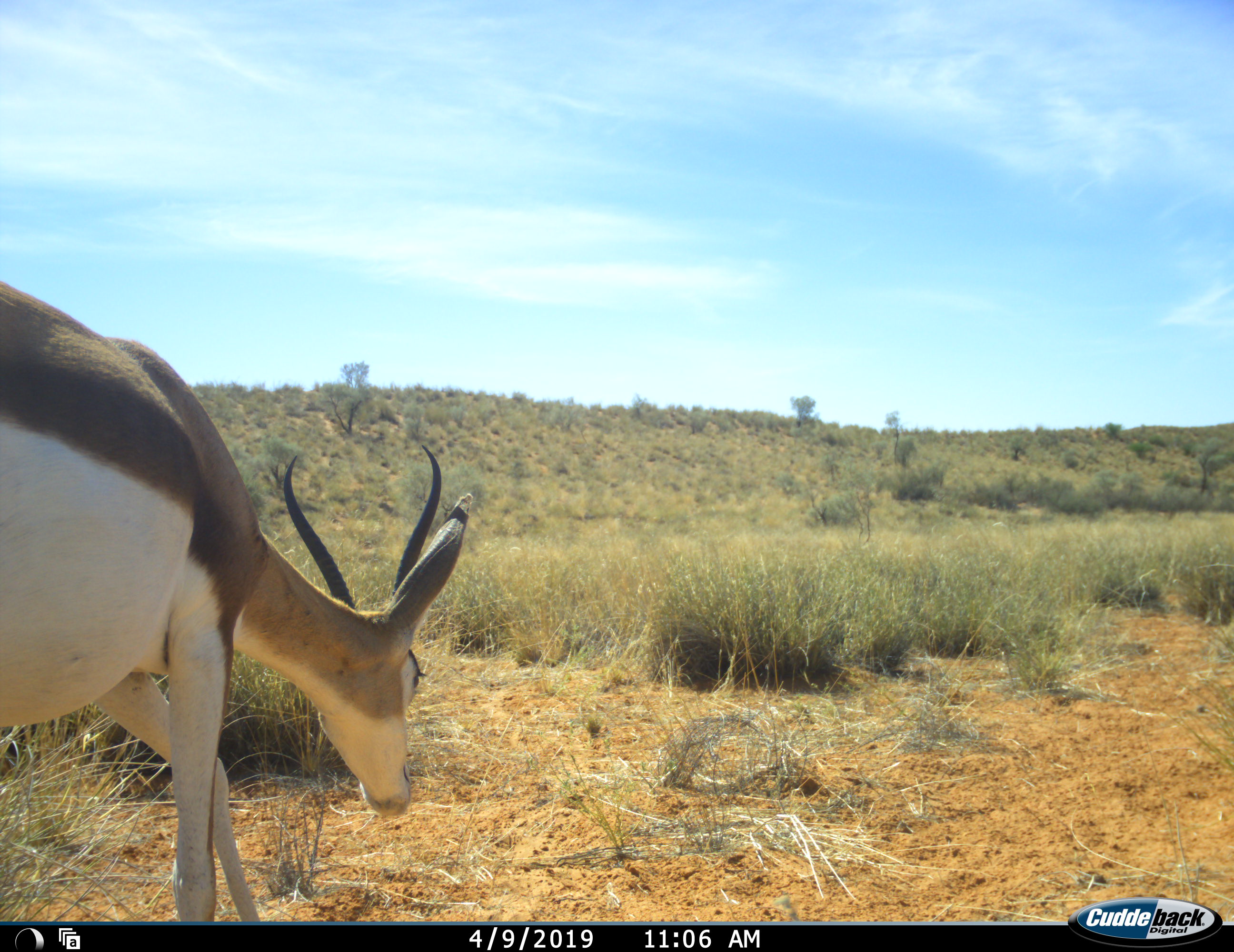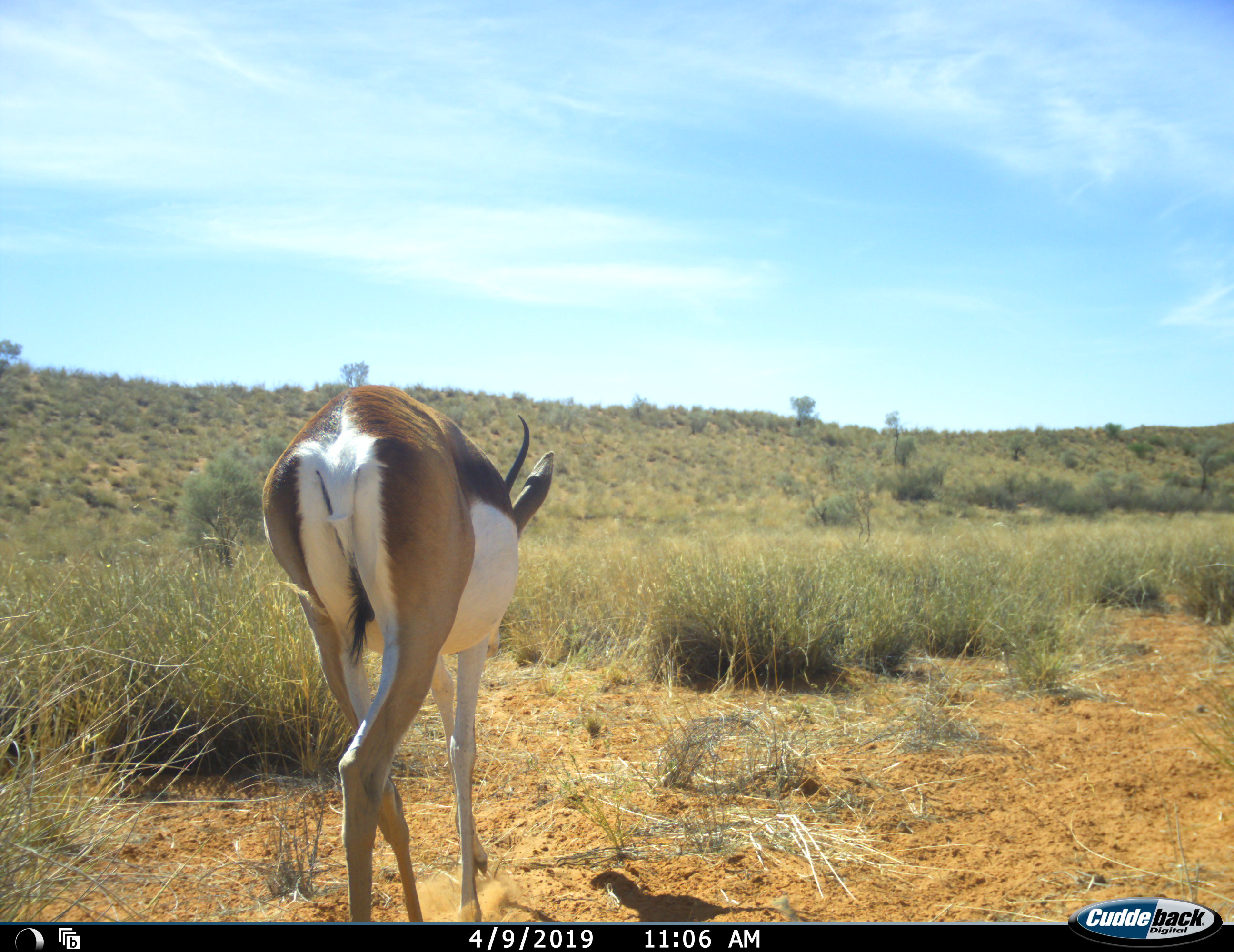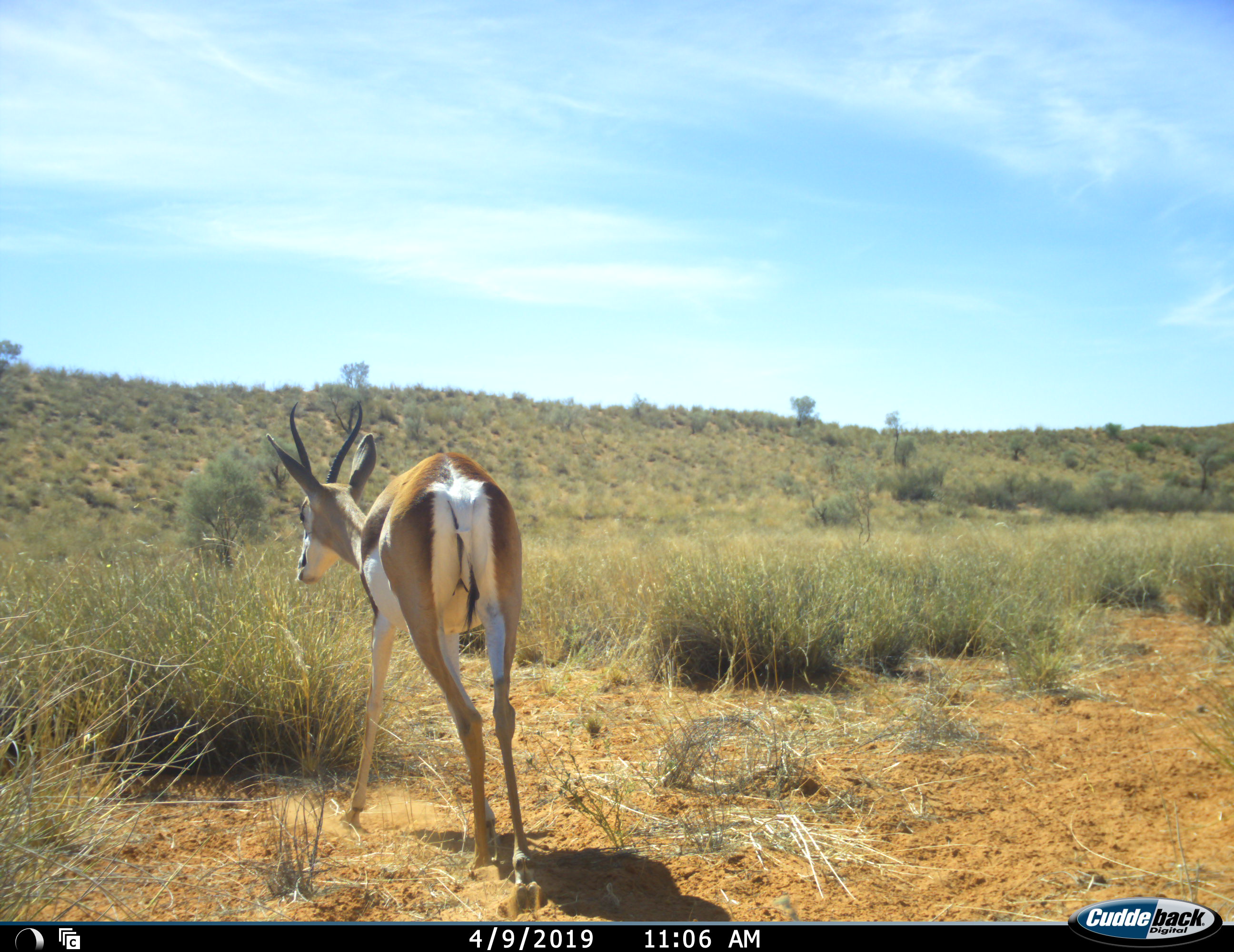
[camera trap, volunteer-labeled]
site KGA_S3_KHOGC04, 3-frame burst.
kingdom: Animalia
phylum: Chordata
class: Mammalia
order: Artiodactyla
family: Bovidae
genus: Antidorcas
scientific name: Antidorcas marsupialis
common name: springbok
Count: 1.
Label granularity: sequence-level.